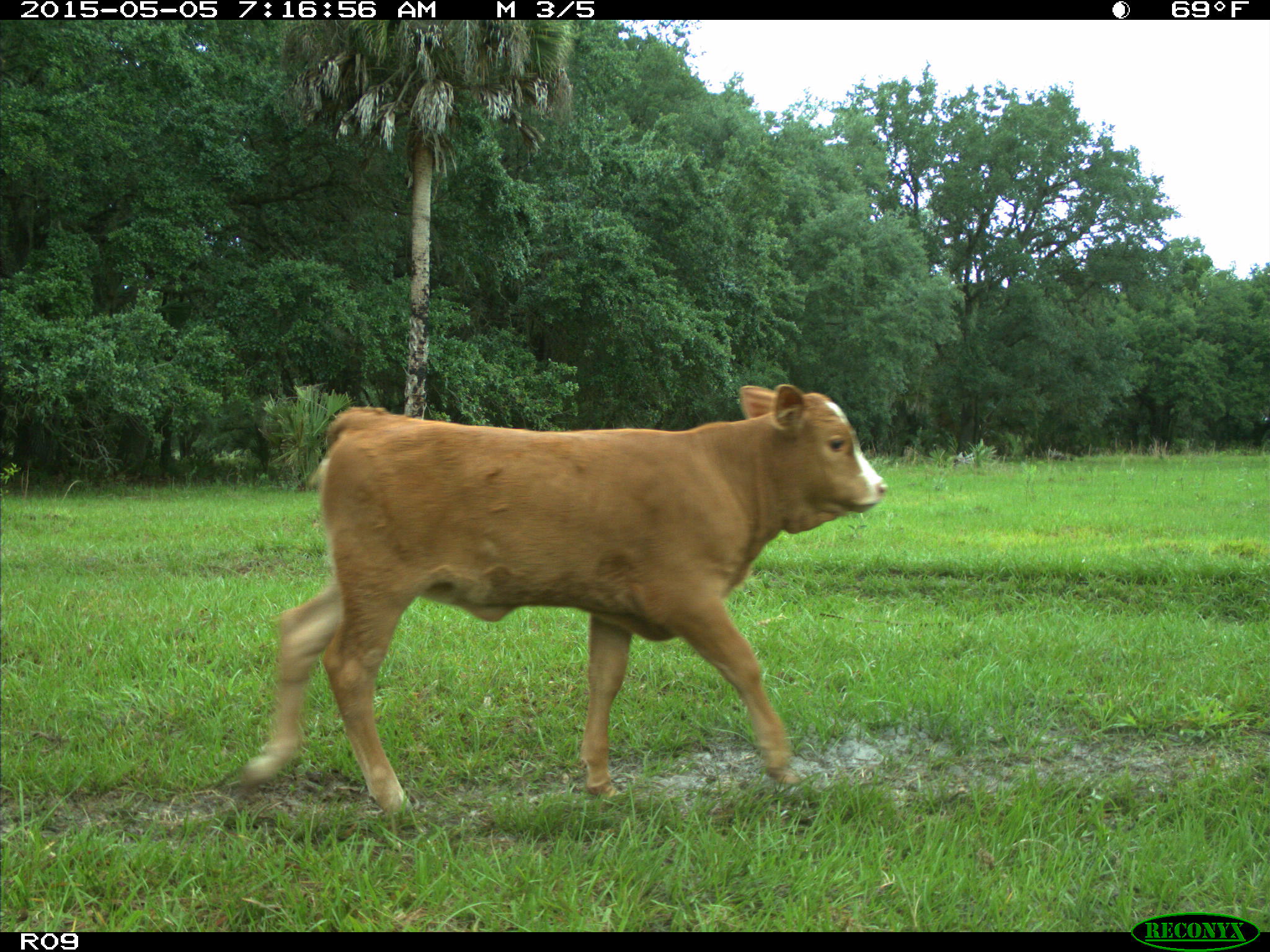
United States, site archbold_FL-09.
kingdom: Animalia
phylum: Chordata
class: Mammalia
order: Artiodactyla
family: Bovidae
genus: Bos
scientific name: Bos taurus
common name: domestic cow